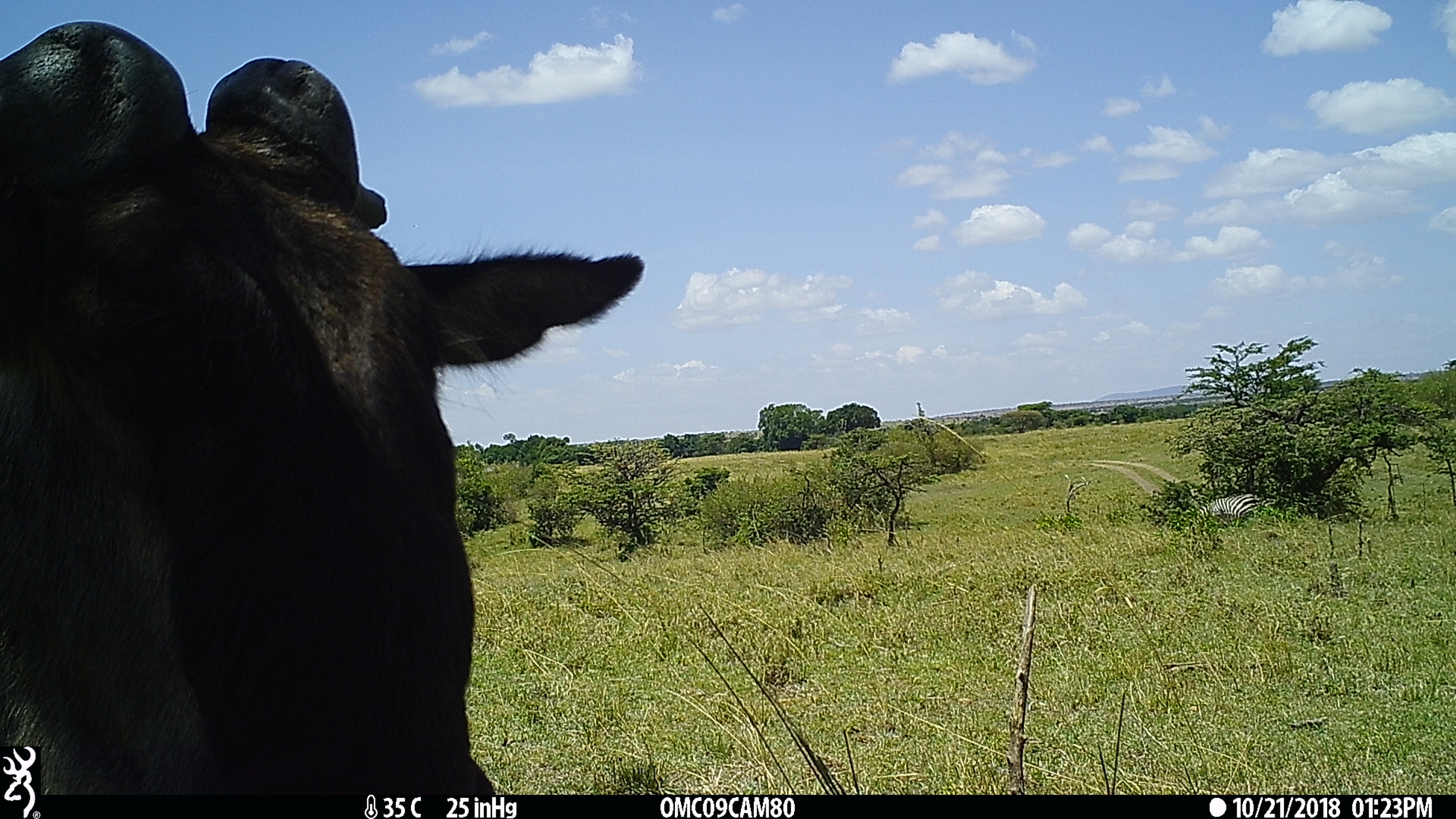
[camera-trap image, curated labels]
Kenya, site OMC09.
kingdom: Animalia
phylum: Chordata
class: Mammalia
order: Perissodactyla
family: Equidae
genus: Equus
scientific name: Equus quagga burchellii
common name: burchell's zebra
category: zebra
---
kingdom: Animalia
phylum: Chordata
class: Mammalia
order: Artiodactyla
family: Bovidae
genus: Connochaetes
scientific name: Connochaetes taurinus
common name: blue wildebeest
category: wildebeest